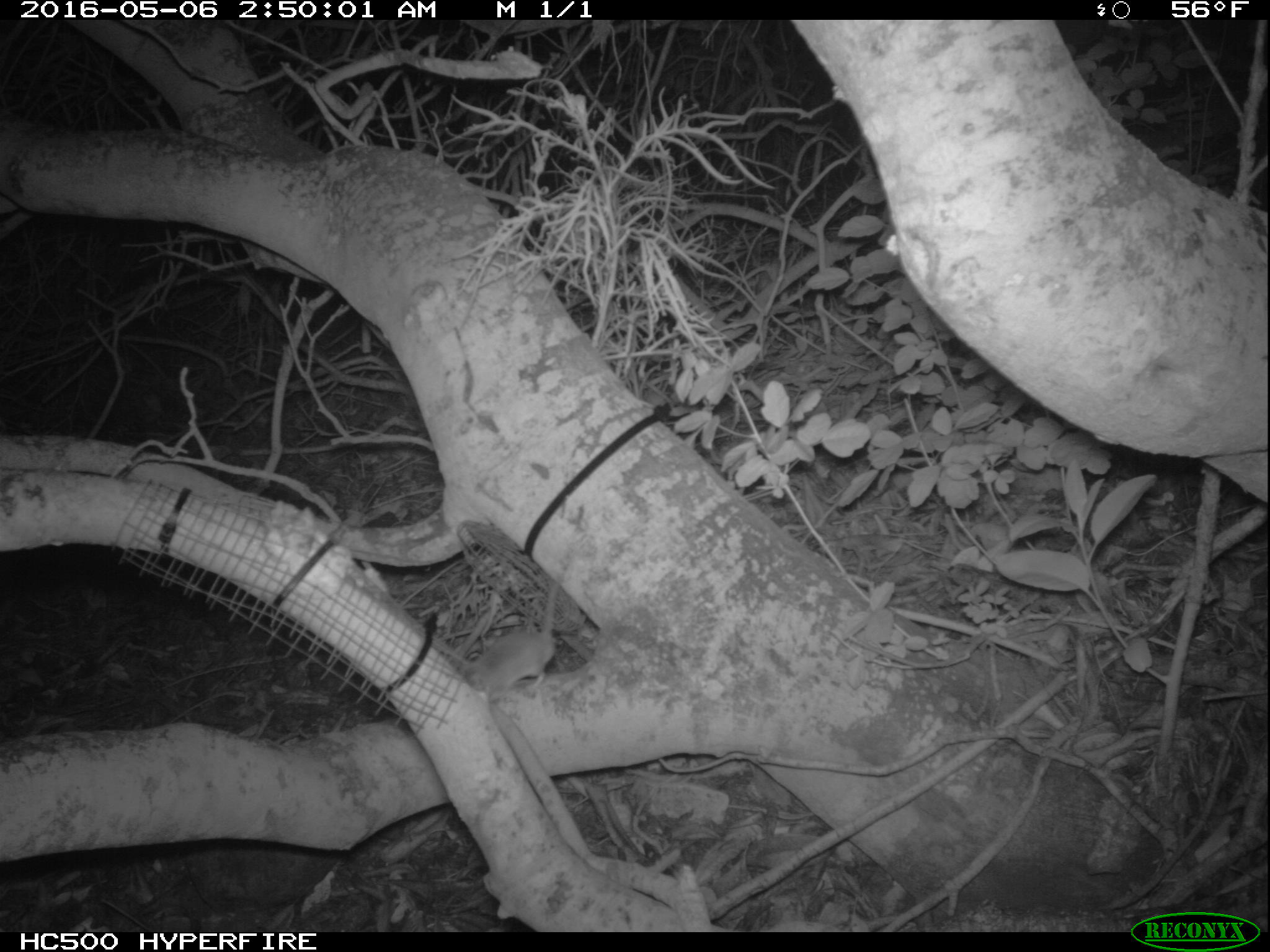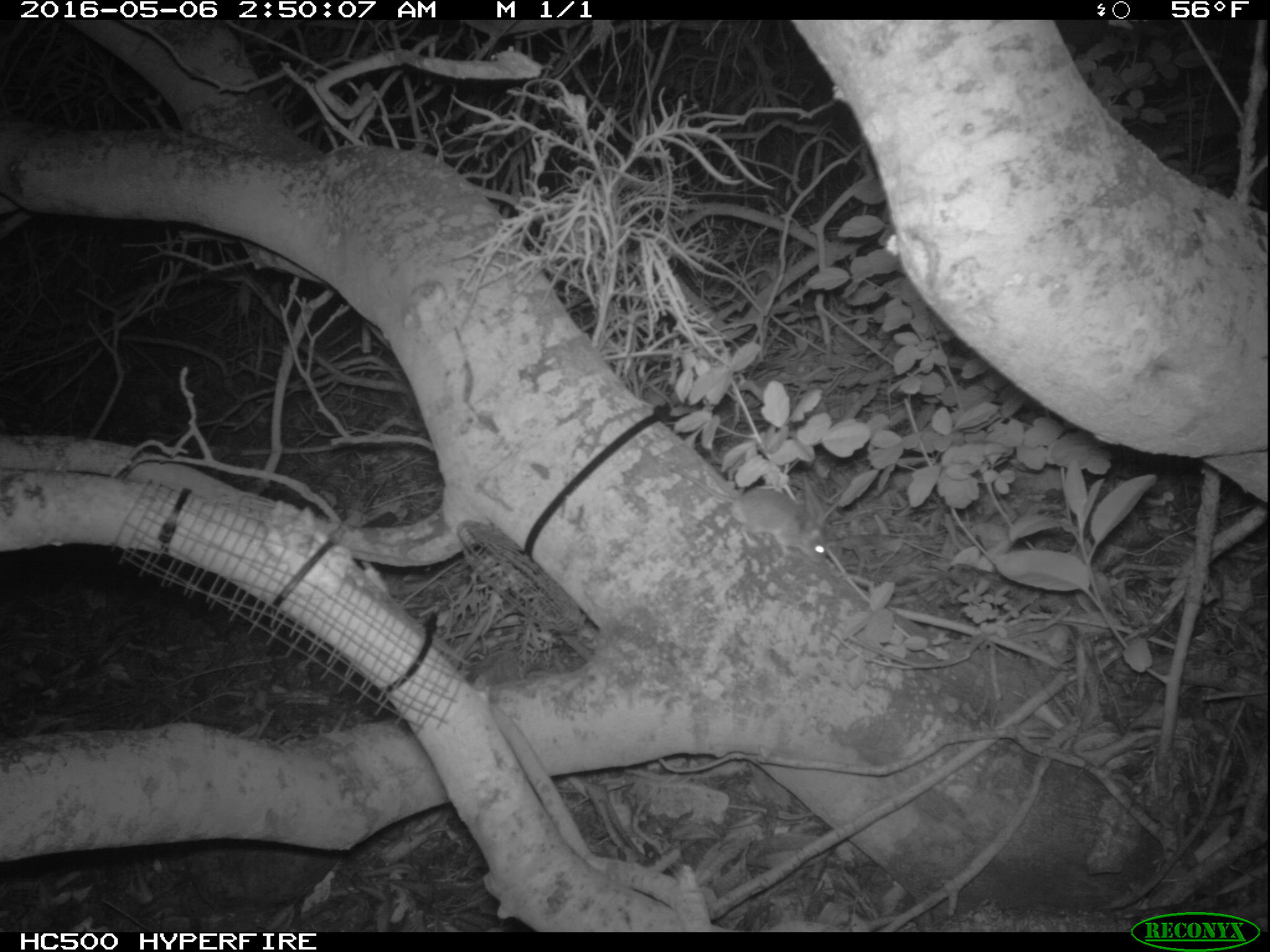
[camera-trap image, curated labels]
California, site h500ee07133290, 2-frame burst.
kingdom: Animalia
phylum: Chordata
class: Mammalia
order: Rodentia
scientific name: Rodentia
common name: rodent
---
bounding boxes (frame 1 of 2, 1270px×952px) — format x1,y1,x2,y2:
rodent: 462,583,557,704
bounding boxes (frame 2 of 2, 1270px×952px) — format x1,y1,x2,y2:
rodent: 673,469,828,564